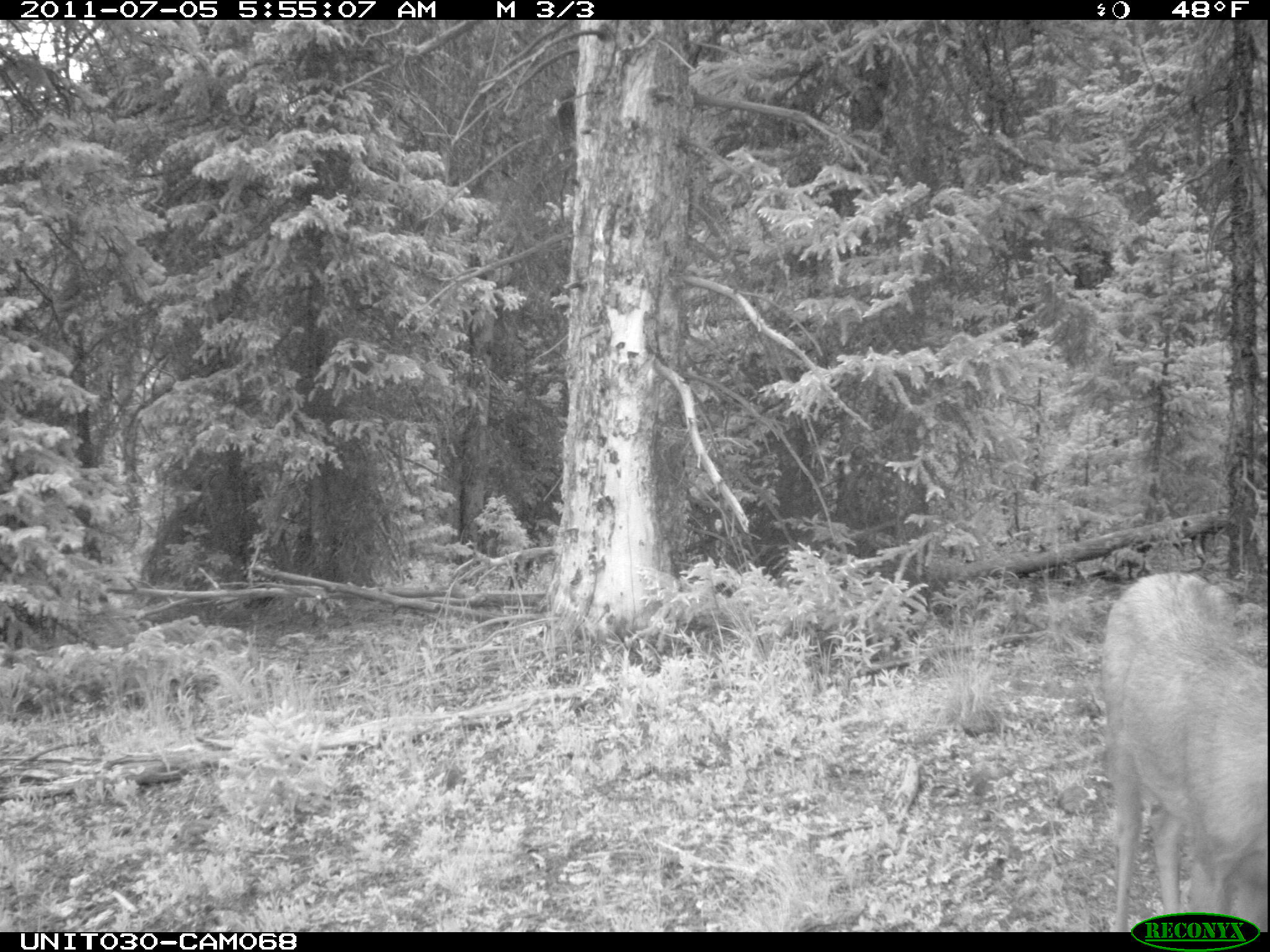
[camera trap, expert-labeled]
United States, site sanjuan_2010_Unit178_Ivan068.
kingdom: Animalia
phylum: Chordata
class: Mammalia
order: Artiodactyla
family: Cervidae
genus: Odocoileus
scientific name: Odocoileus hemionus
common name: mule deer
Odocoileus hemionus (mule deer).